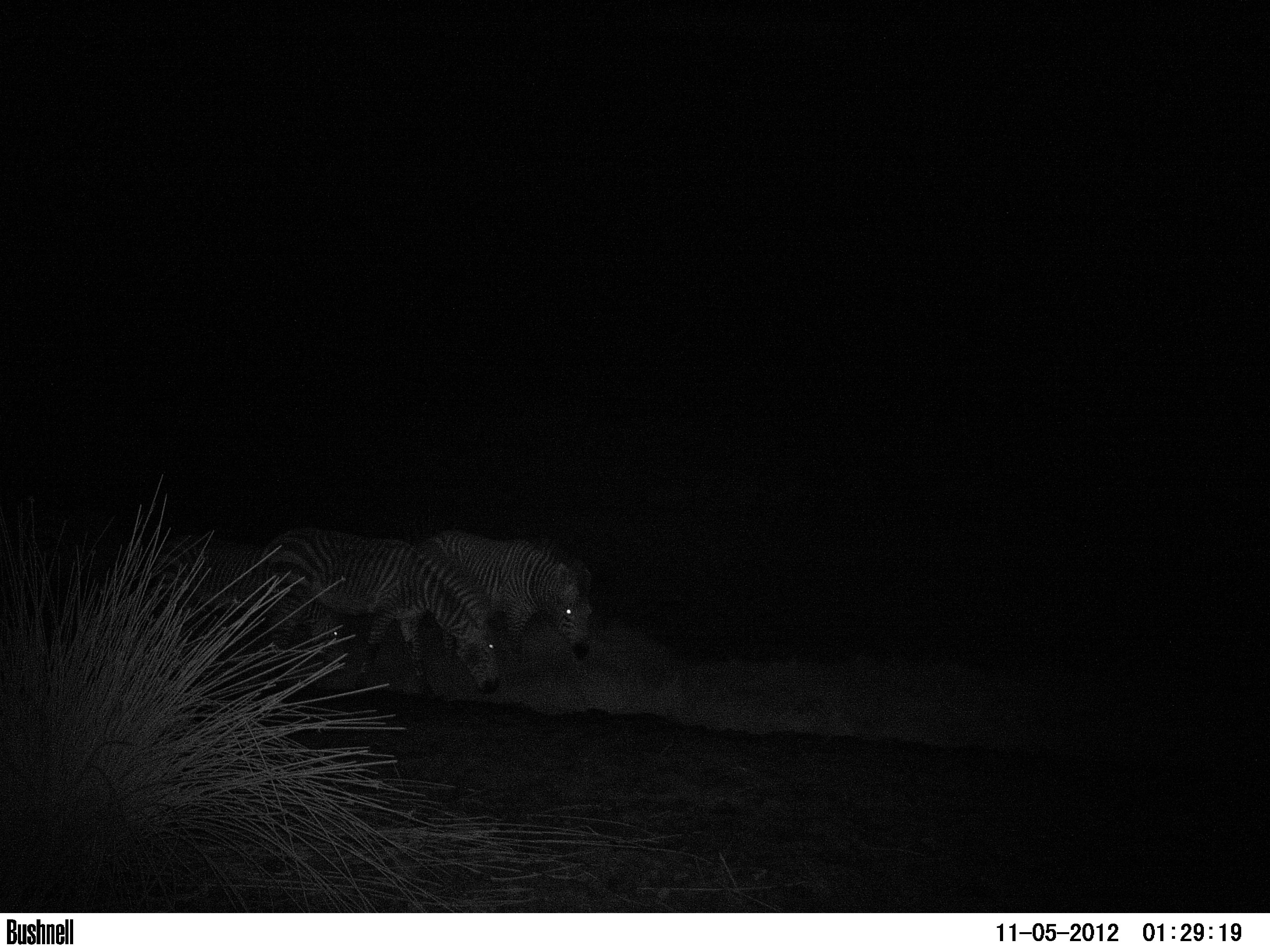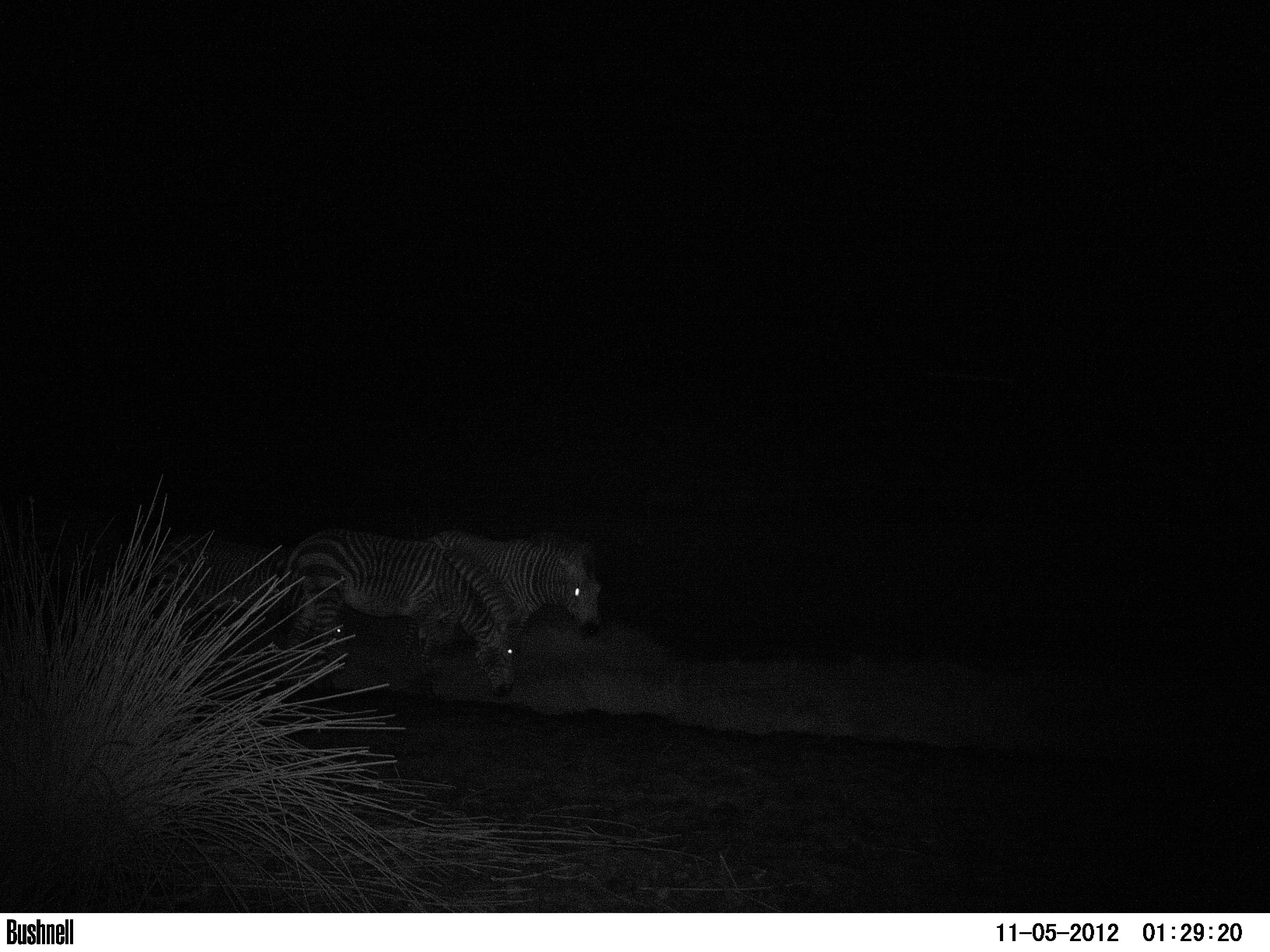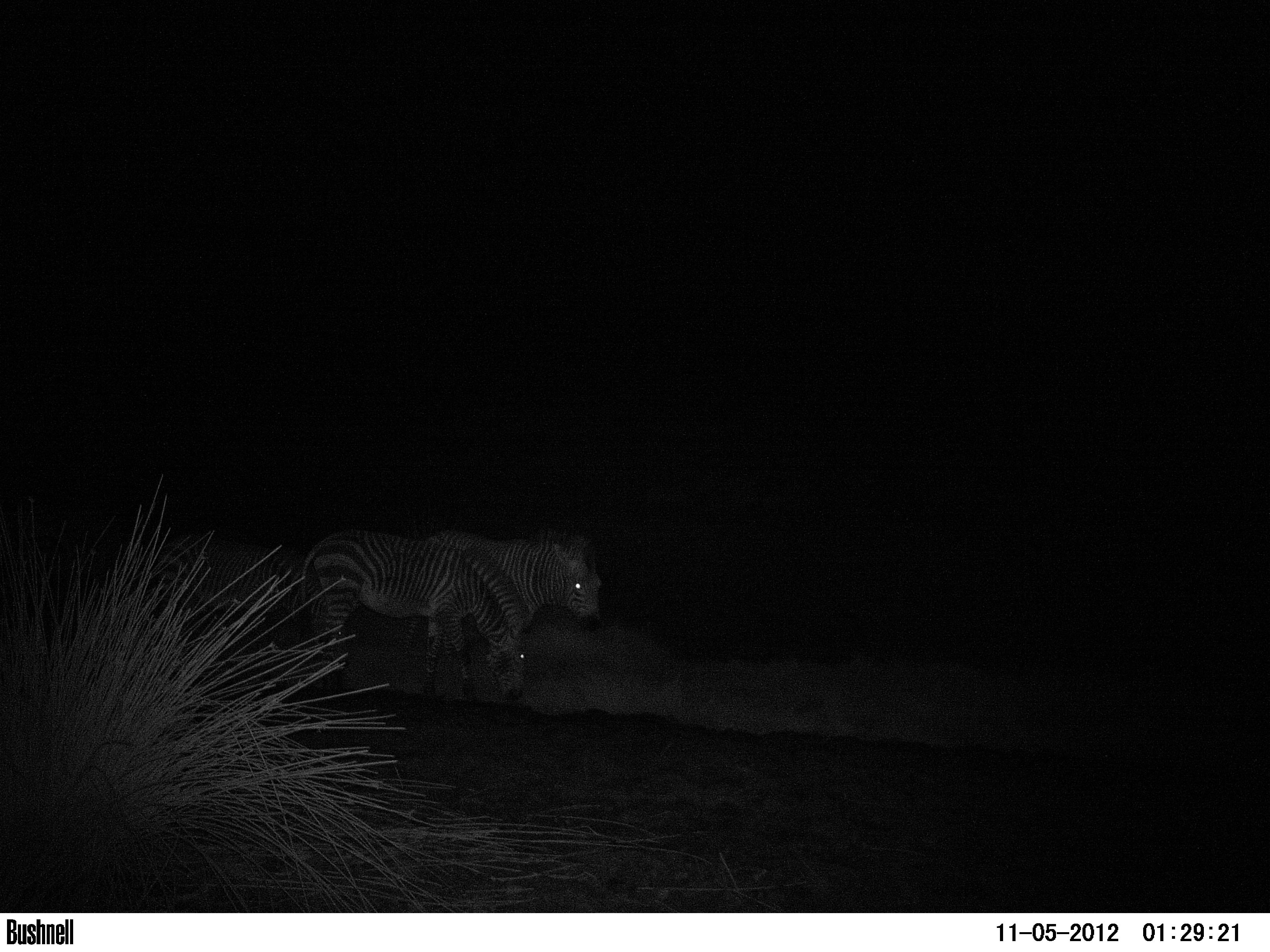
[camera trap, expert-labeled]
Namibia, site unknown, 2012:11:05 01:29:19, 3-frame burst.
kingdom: Animalia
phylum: Chordata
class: Mammalia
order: Perissodactyla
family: Equidae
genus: Equus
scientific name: Equus zebra hartmannae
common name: hartmann's mountain zebra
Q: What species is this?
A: Equus zebra hartmannae (hartmann's mountain zebra).